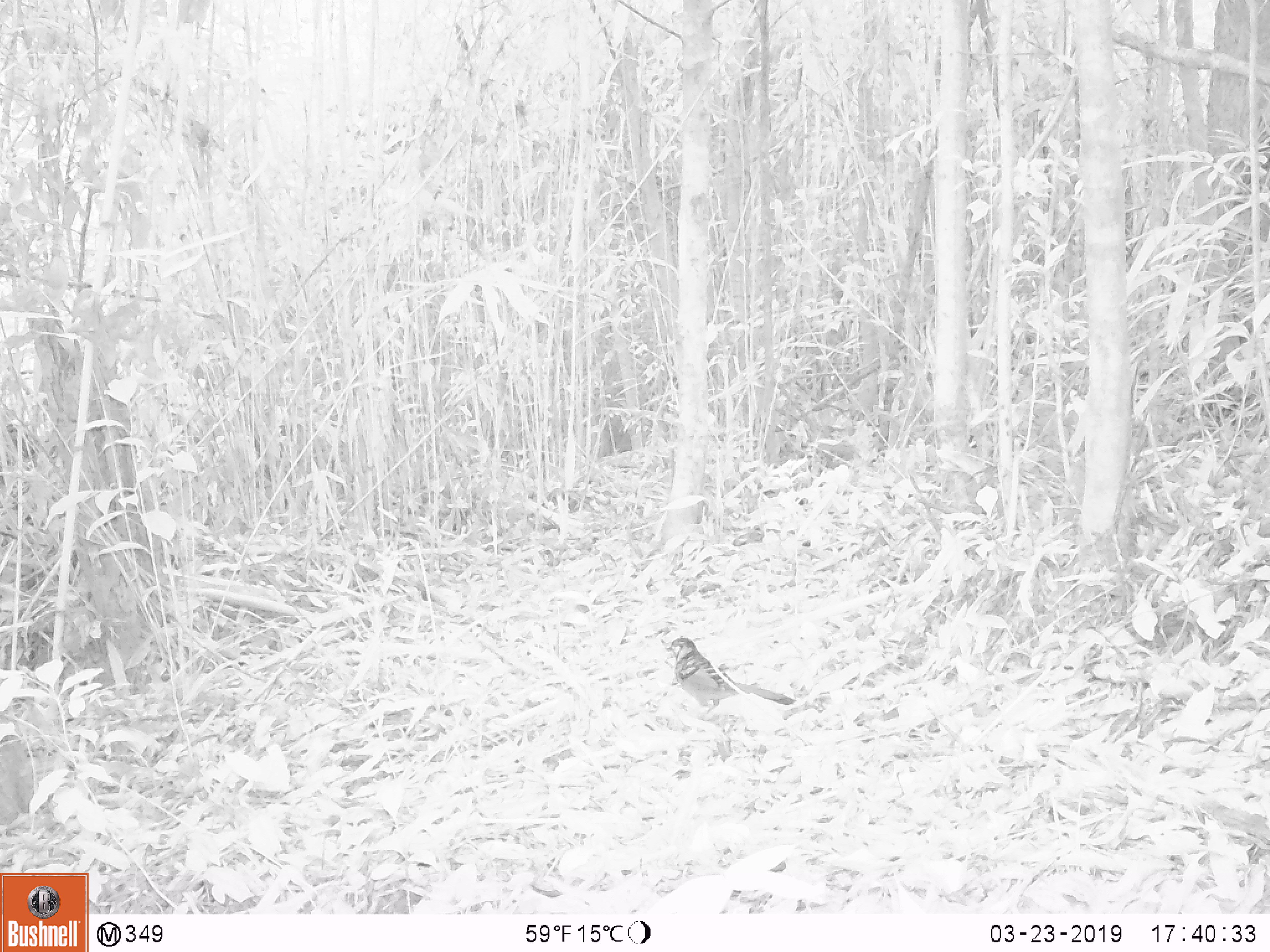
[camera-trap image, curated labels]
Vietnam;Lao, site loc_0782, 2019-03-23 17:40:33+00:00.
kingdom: Animalia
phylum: Chordata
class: Aves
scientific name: Aves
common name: bird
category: unidentified bird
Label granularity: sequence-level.